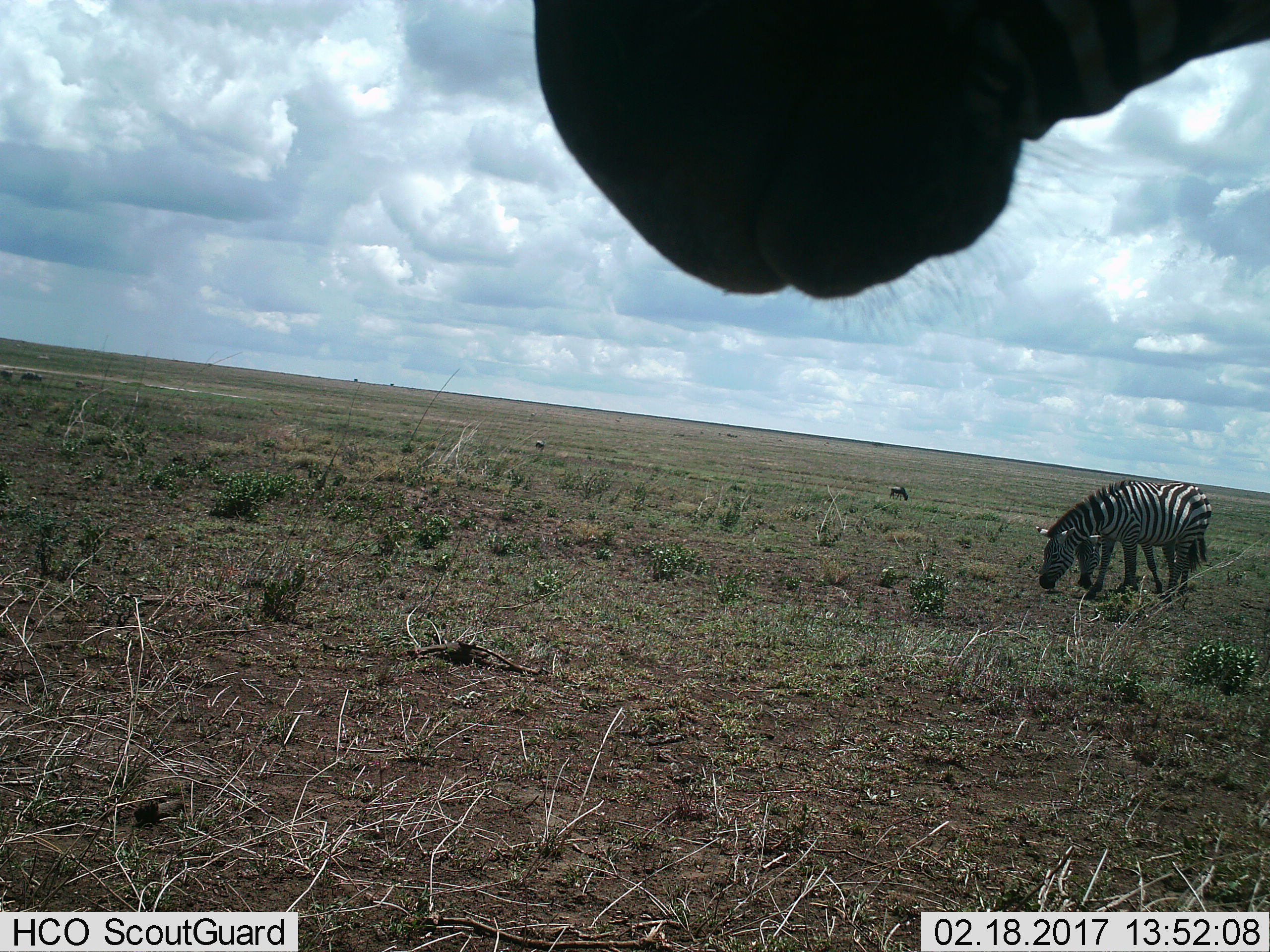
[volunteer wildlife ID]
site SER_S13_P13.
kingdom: Animalia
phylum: Chordata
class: Mammalia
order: Perissodactyla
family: Equidae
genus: Equus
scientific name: Equus quagga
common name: plains zebra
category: zebraplains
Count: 3.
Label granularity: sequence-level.